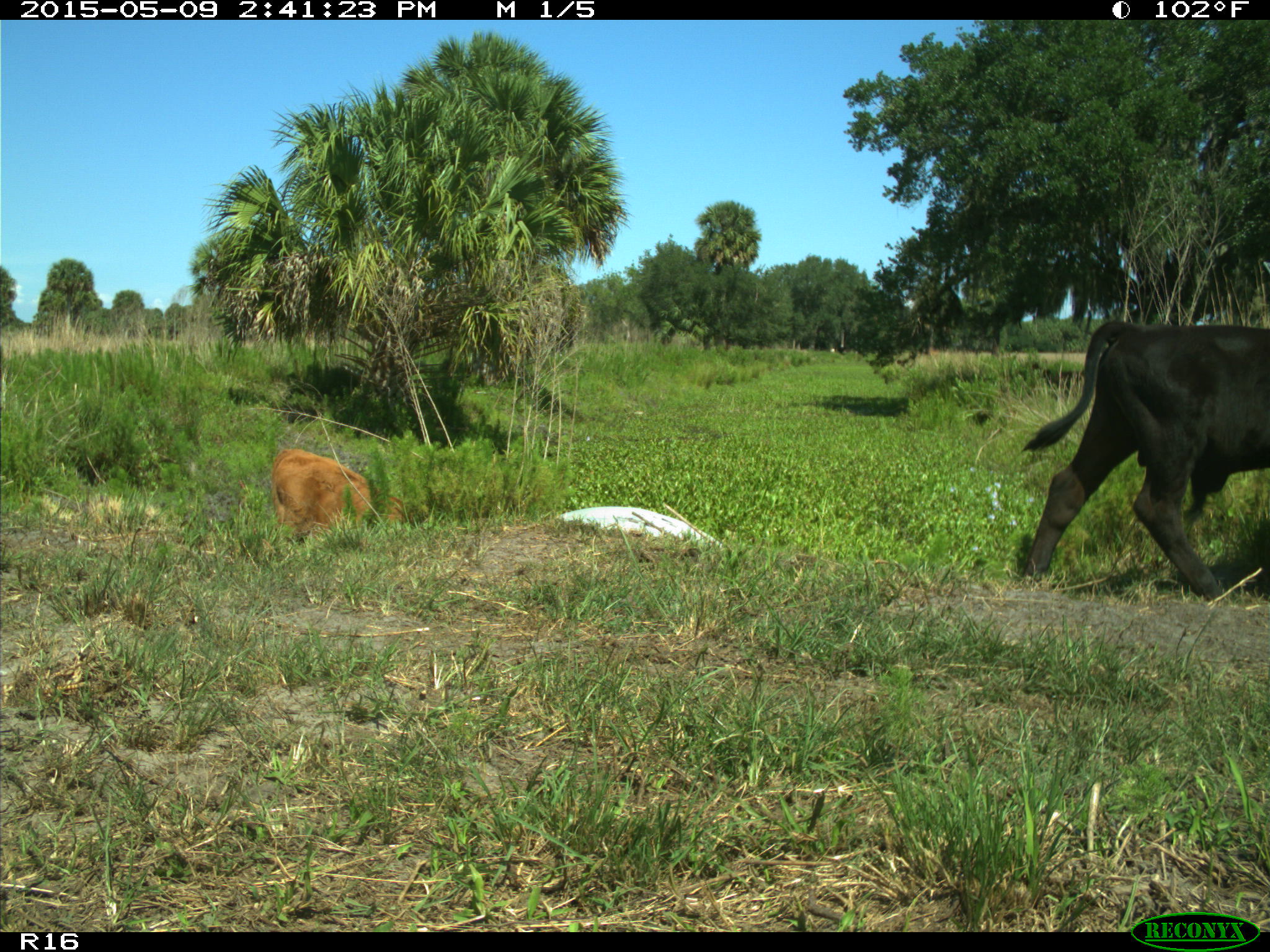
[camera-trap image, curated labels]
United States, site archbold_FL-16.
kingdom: Animalia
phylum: Chordata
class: Mammalia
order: Artiodactyla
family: Bovidae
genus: Bos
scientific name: Bos taurus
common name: domestic cow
Bos taurus (domestic cow).